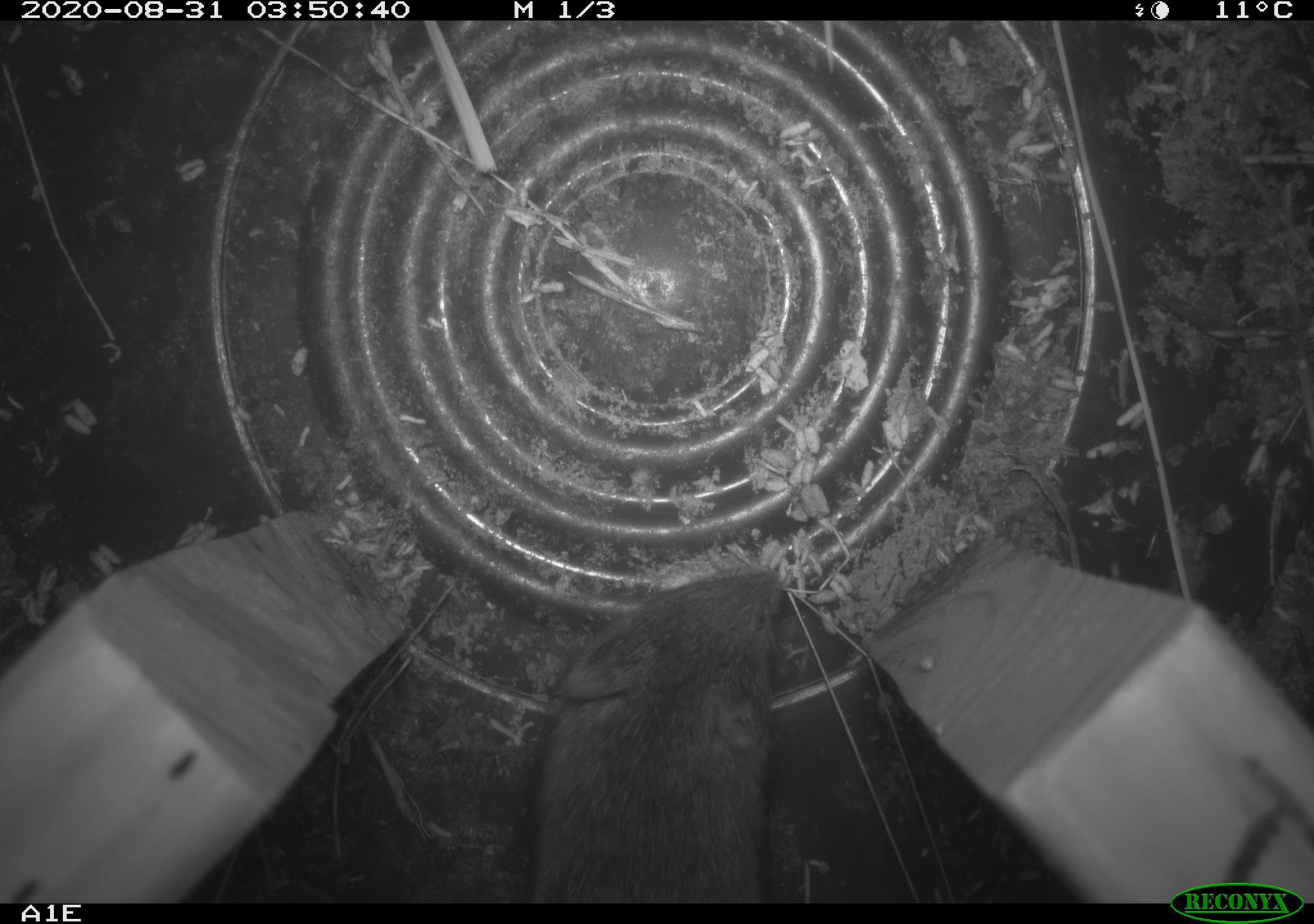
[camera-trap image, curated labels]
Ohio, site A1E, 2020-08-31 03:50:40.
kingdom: Animalia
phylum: Chordata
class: Mammalia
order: Rodentia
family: Cricetidae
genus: Microtus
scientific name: Microtus pennsylvanicus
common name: meadow vole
Meadow vole (Microtus pennsylvanicus).